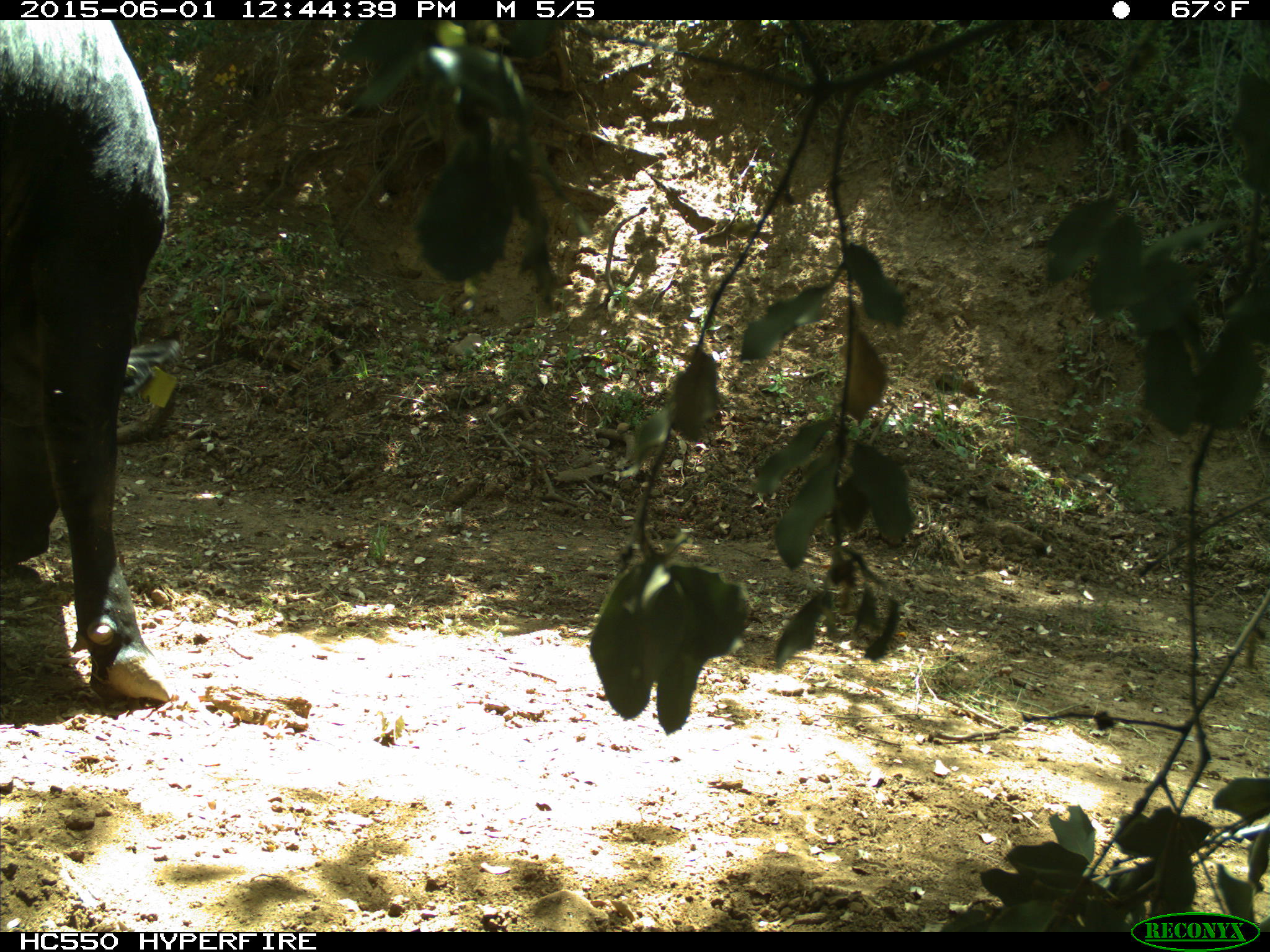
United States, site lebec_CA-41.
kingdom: Animalia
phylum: Chordata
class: Mammalia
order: Artiodactyla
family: Bovidae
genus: Bos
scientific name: Bos taurus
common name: domestic cow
Bos taurus (domestic cow).